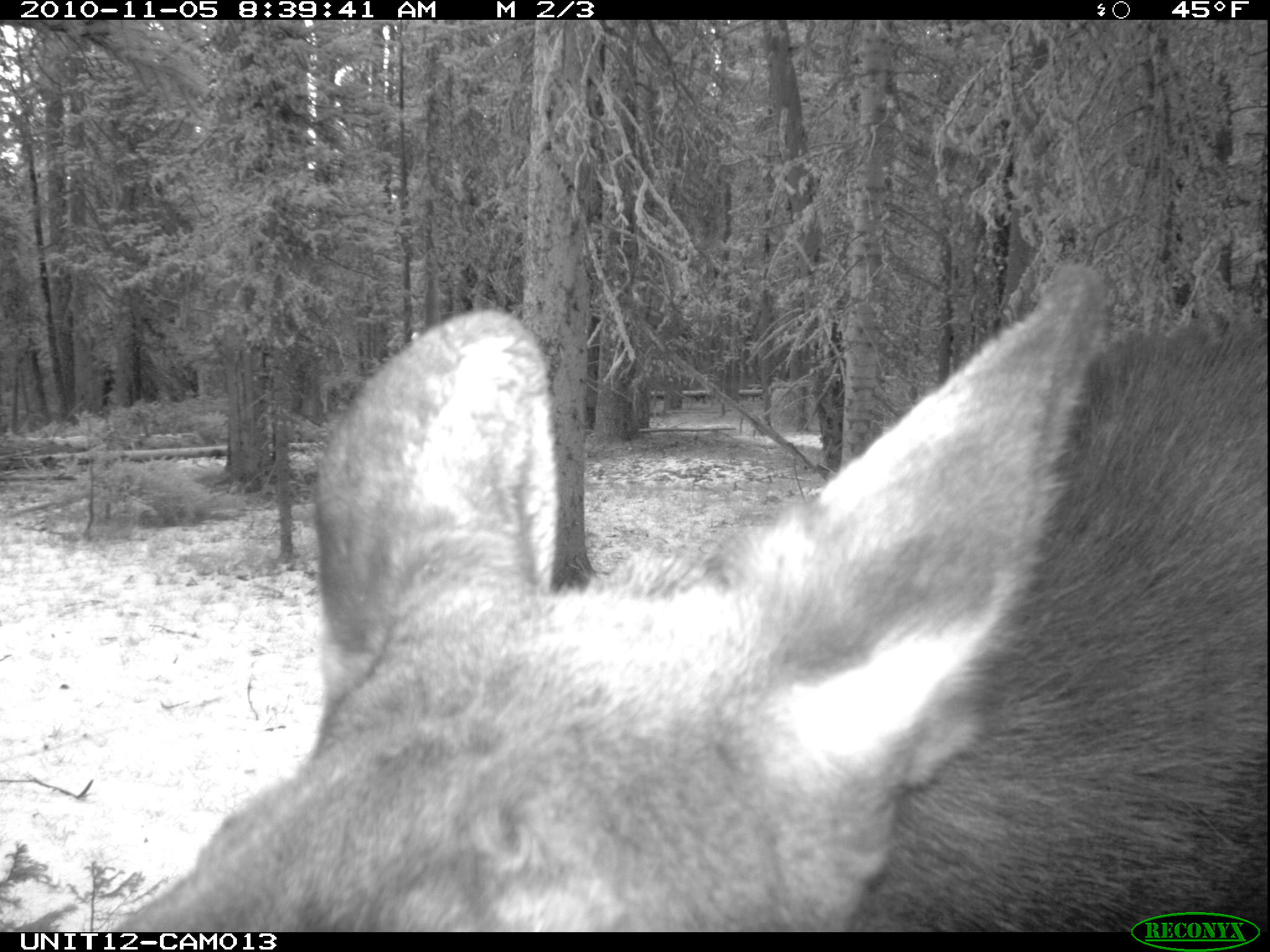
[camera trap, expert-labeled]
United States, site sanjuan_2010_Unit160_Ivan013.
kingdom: Animalia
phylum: Chordata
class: Mammalia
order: Artiodactyla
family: Cervidae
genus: Alces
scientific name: Alces alces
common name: moose